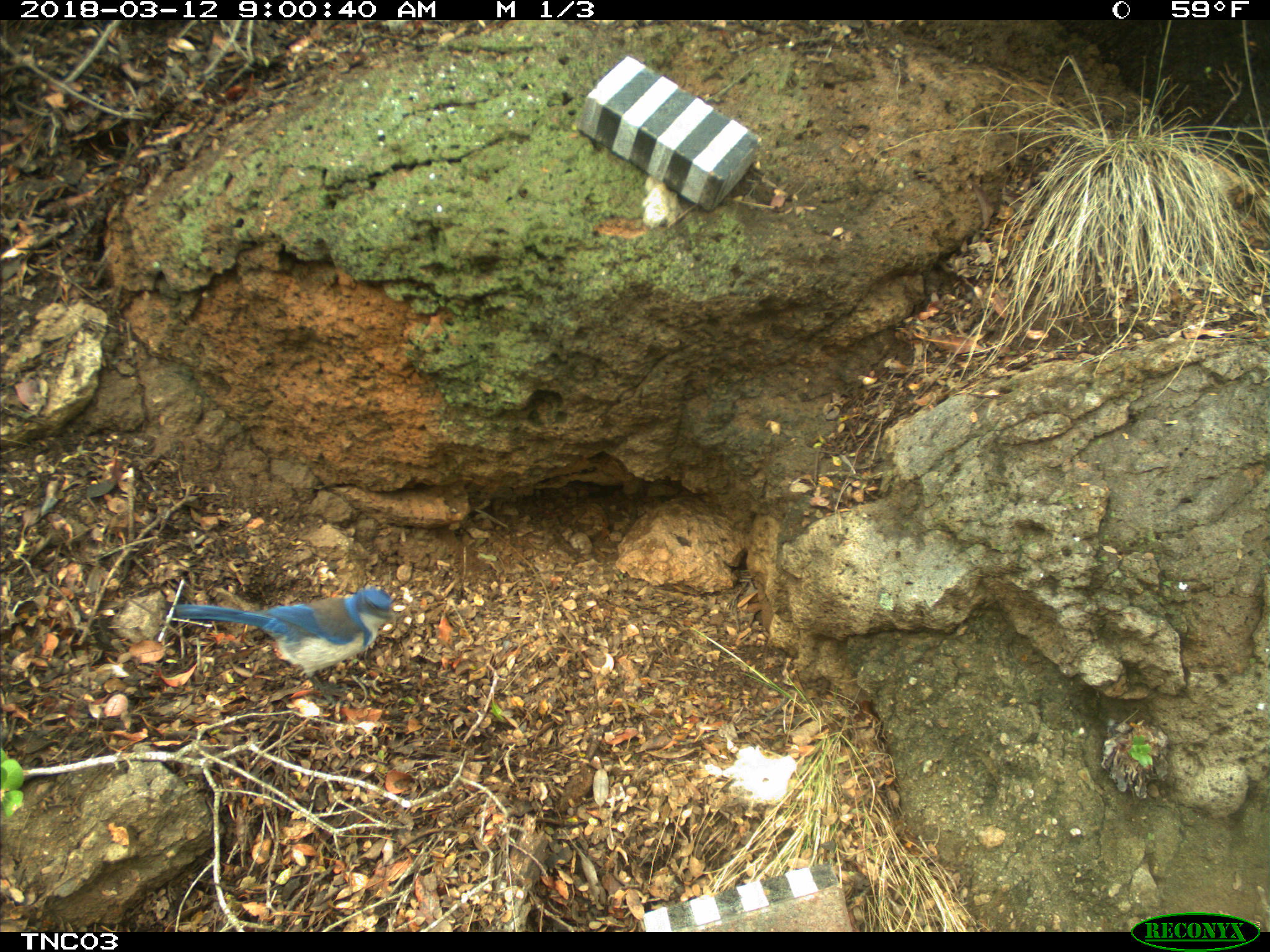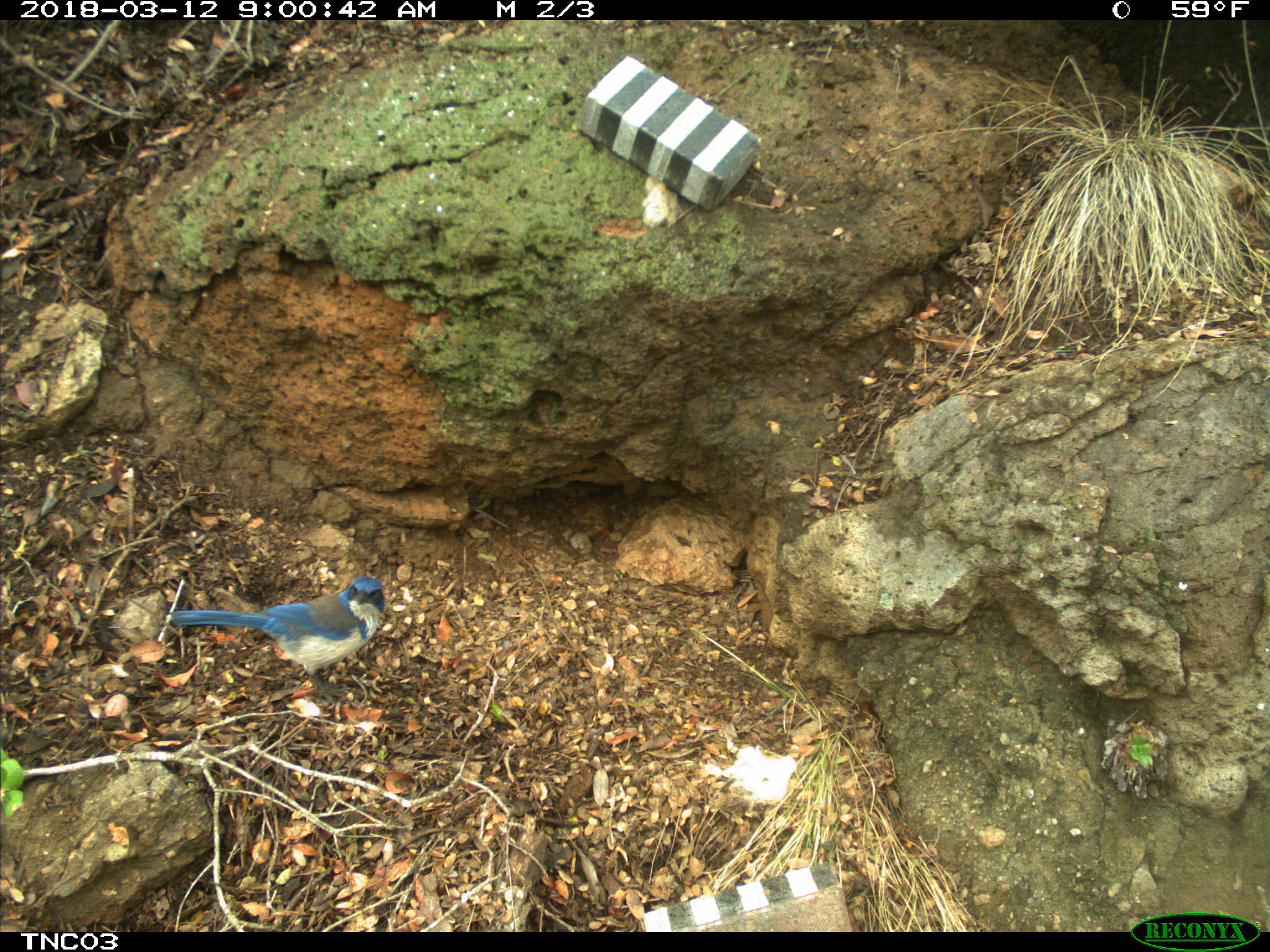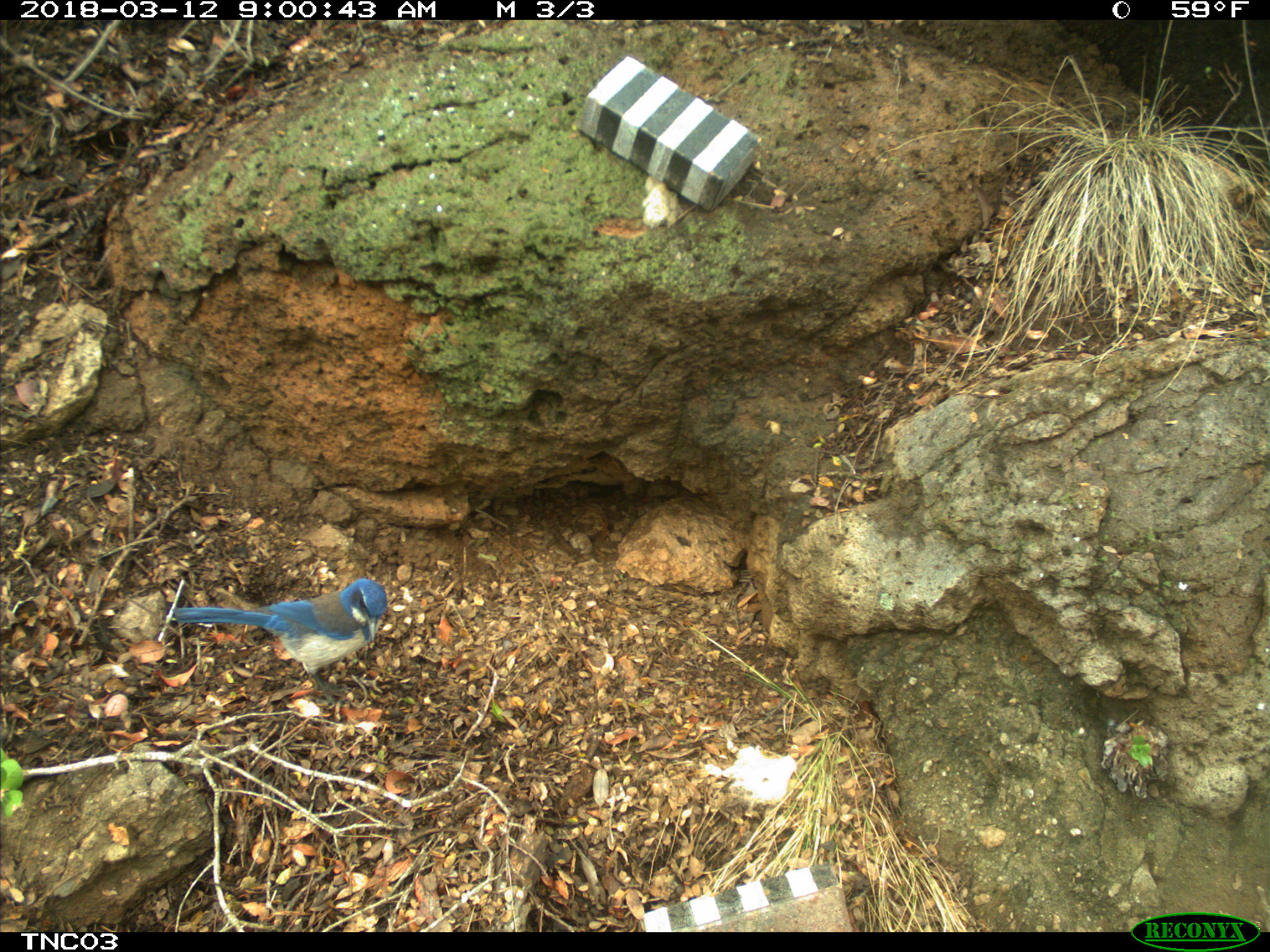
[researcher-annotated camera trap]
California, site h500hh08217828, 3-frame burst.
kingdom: Animalia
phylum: Chordata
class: Aves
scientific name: Aves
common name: bird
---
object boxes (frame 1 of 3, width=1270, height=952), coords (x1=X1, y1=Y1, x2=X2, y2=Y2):
bird: (x1=173, y1=587, x2=397, y2=702)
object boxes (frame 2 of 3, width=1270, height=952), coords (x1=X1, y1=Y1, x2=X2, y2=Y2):
bird: (x1=169, y1=576, x2=380, y2=709)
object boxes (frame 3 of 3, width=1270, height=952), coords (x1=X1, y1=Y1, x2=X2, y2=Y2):
bird: (x1=171, y1=578, x2=391, y2=709)